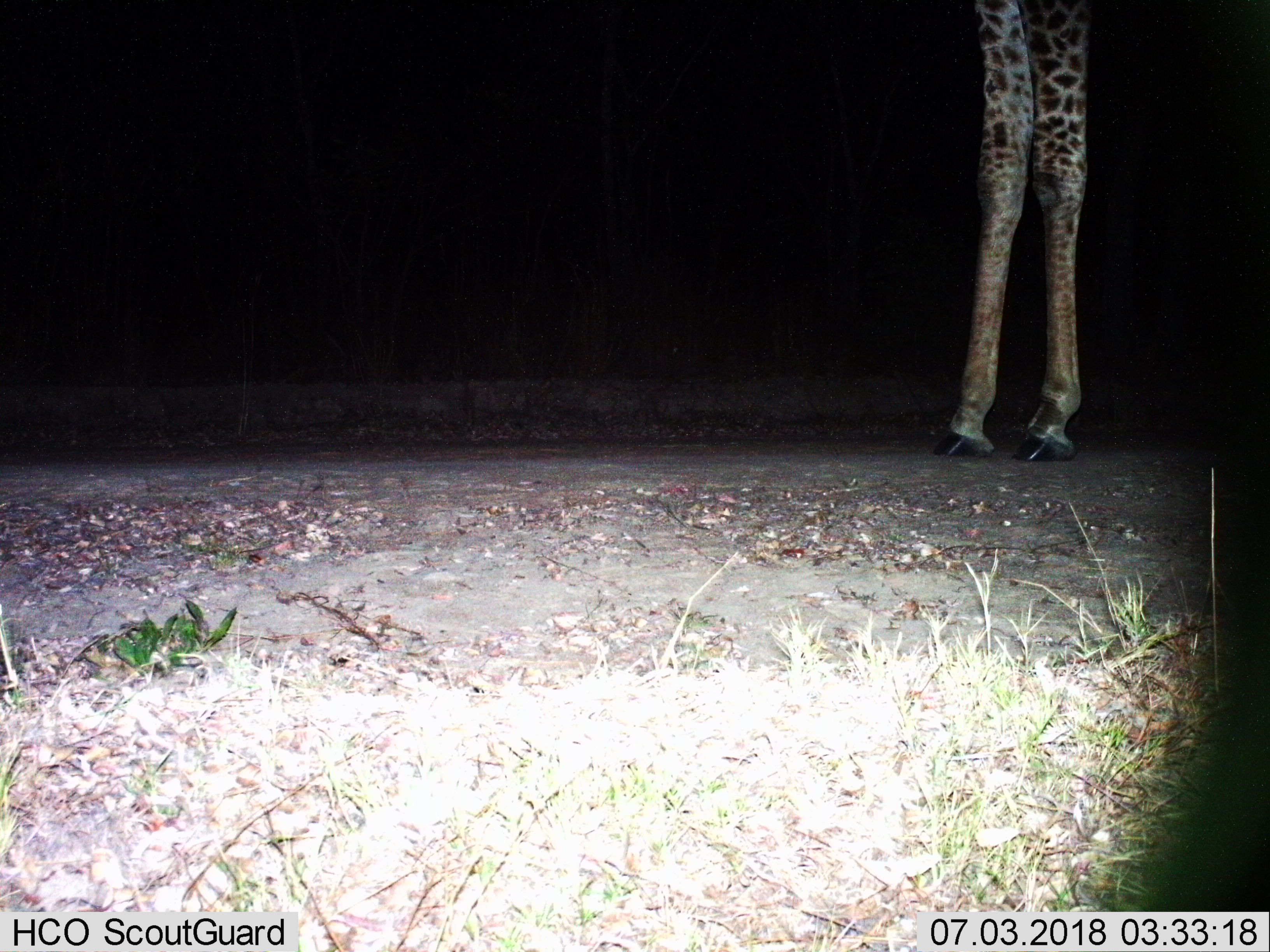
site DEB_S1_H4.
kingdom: Animalia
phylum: Chordata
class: Mammalia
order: Artiodactyla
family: Giraffidae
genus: Giraffa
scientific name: Giraffa camelopardalis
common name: giraffe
Giraffe (Giraffa camelopardalis), count 1. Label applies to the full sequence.